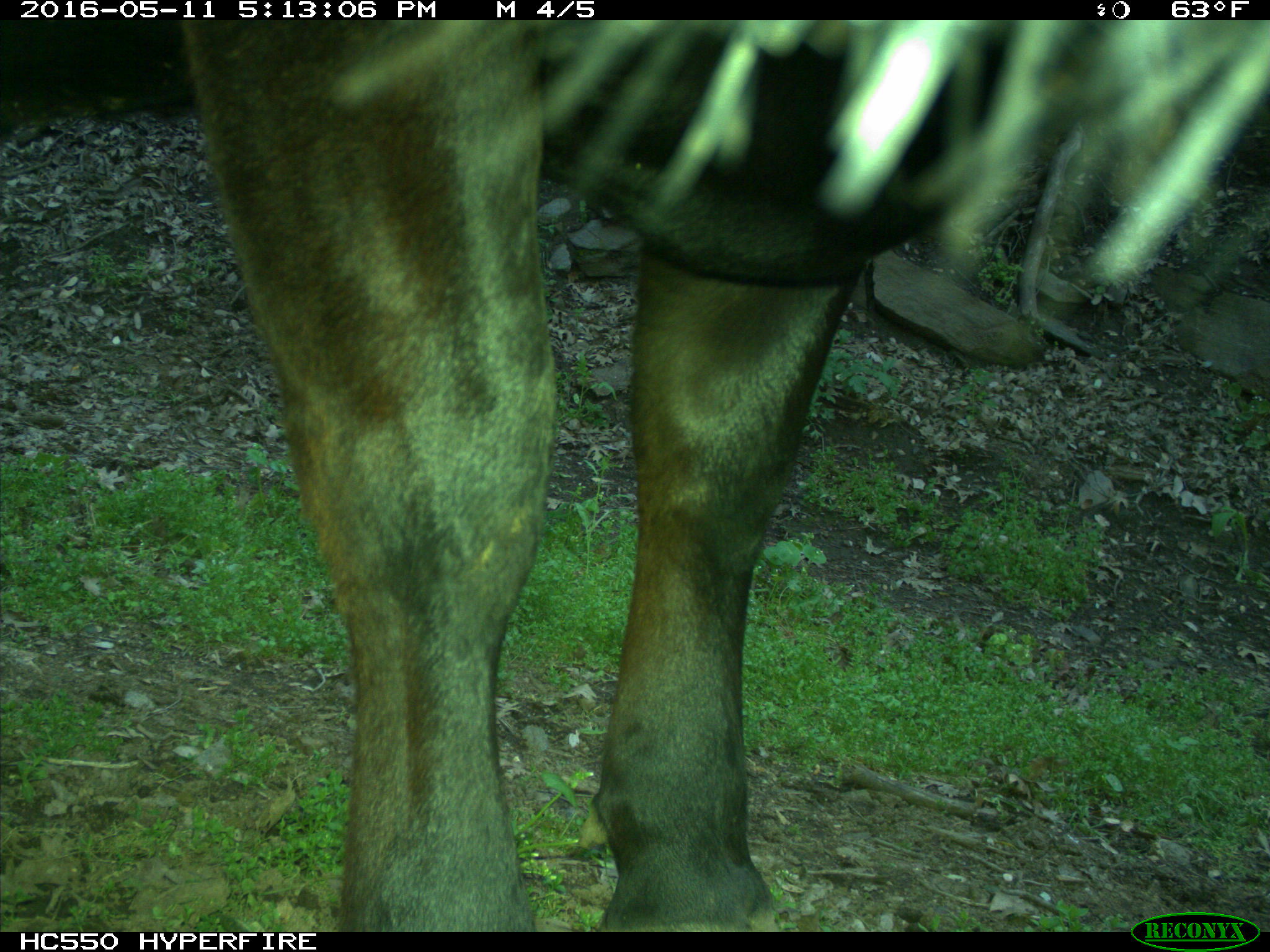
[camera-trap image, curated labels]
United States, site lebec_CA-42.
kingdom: Animalia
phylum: Chordata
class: Mammalia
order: Artiodactyla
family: Bovidae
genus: Bos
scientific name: Bos taurus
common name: domestic cow